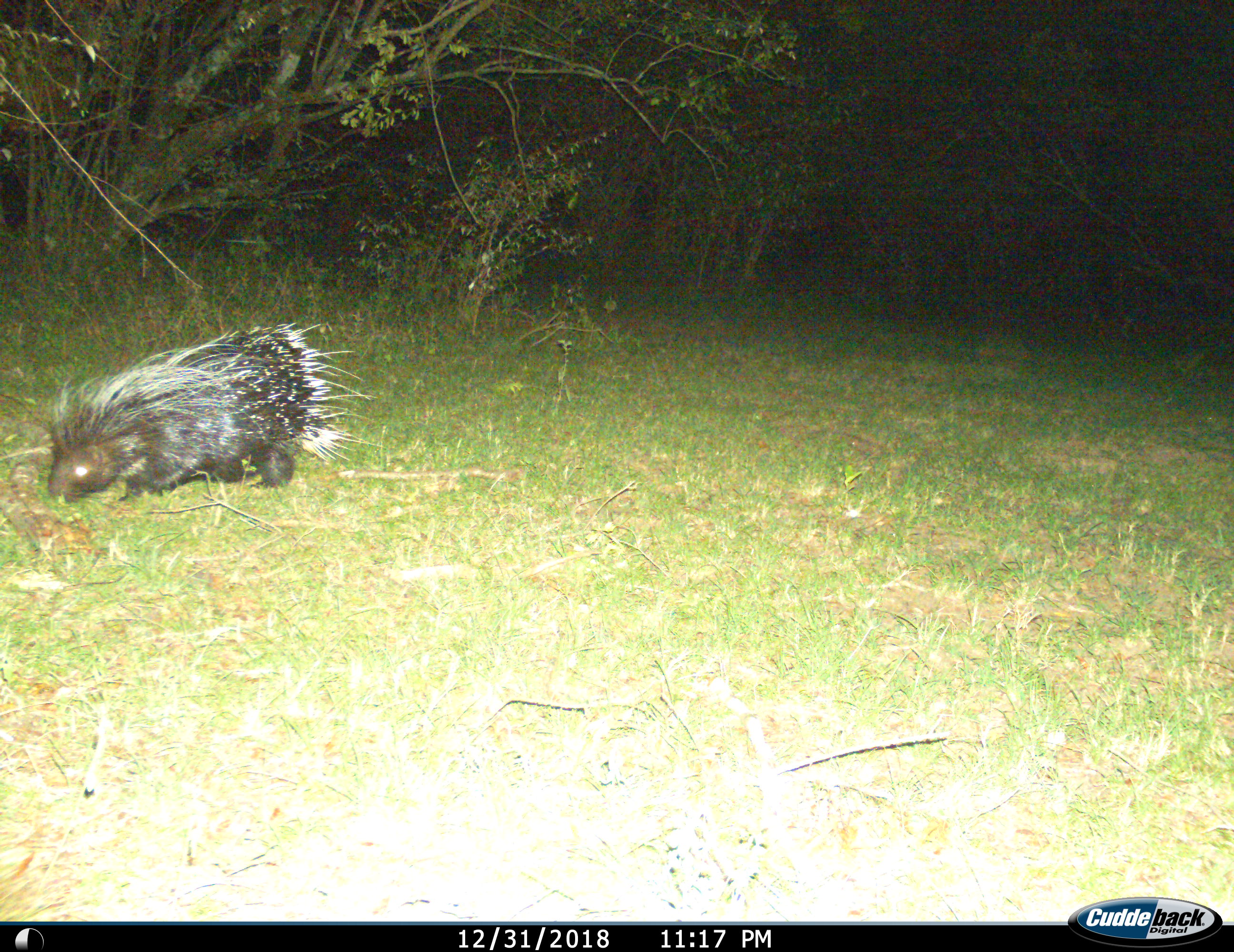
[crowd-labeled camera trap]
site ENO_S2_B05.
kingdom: Animalia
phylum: Chordata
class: Mammalia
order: Rodentia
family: Hystricidae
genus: Hystrix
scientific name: Hystrix cristata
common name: crested porcupine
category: porcupine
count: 1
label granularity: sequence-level